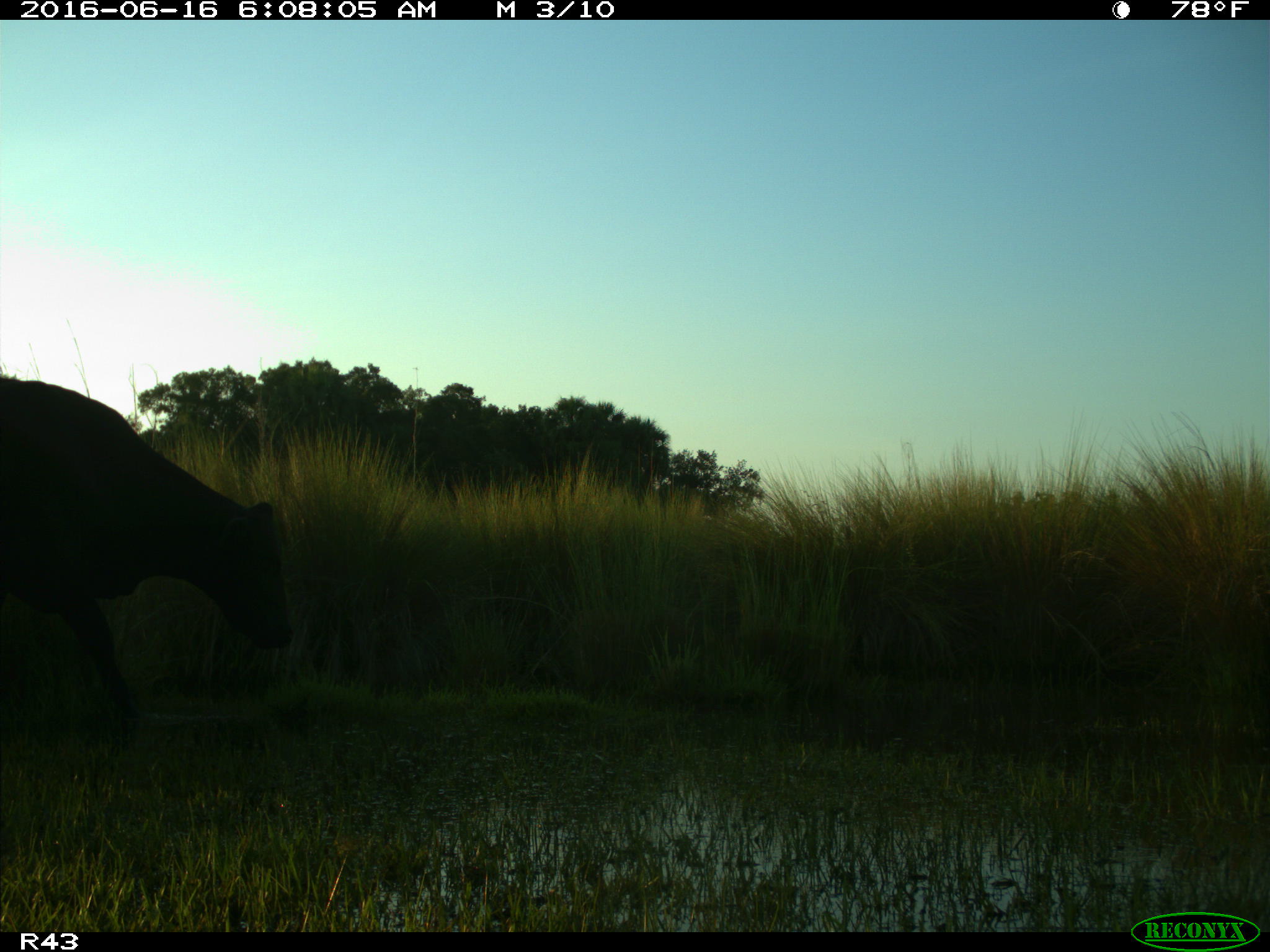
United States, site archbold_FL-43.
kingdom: Animalia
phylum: Chordata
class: Mammalia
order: Artiodactyla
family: Bovidae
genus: Bos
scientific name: Bos taurus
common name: domestic cow